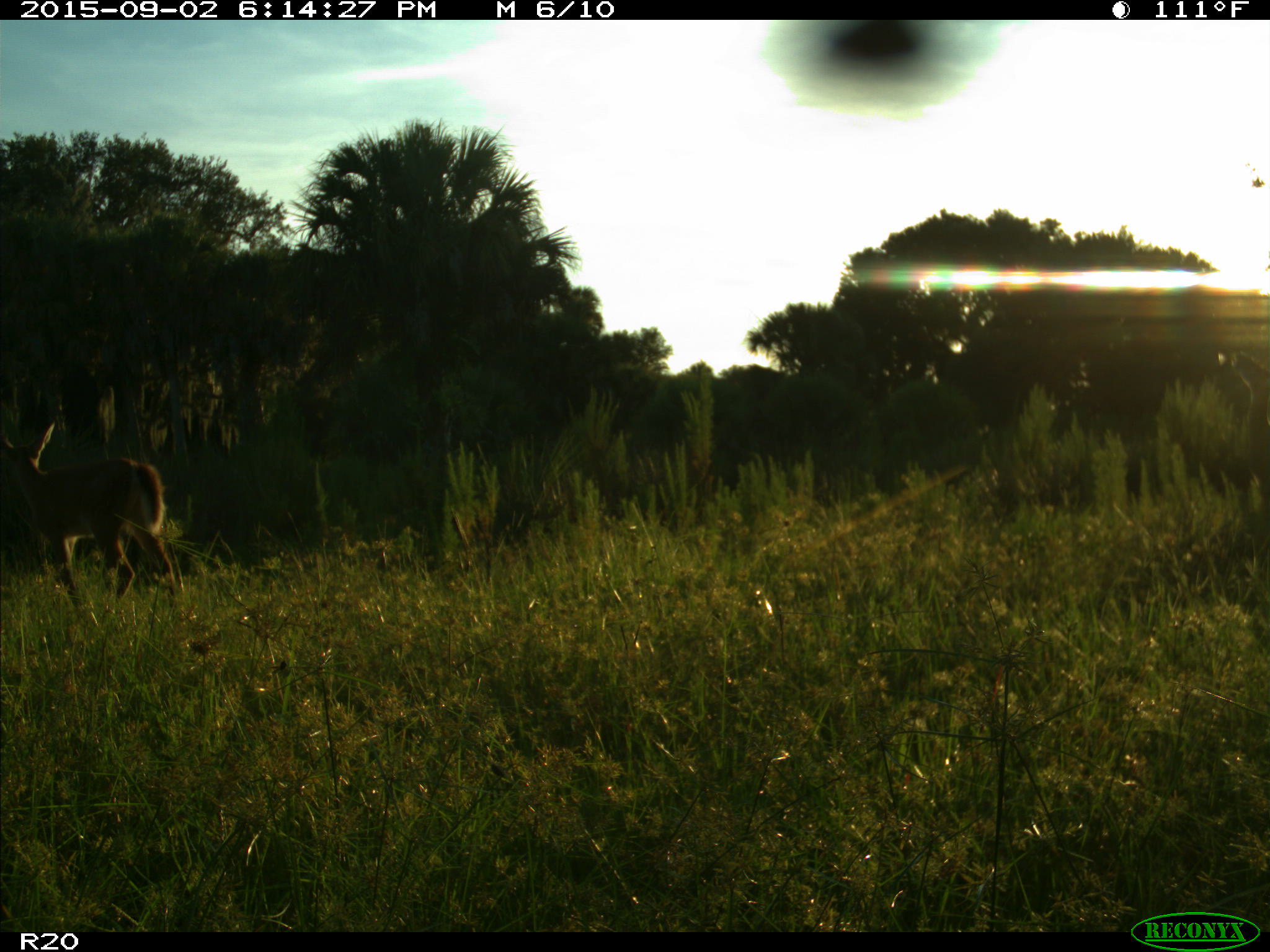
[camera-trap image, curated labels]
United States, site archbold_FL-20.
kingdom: Animalia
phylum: Chordata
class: Mammalia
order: Artiodactyla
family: Cervidae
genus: Odocoileus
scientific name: Odocoileus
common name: deer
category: unidentified deer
Unidentified deer (deer) (Odocoileus).